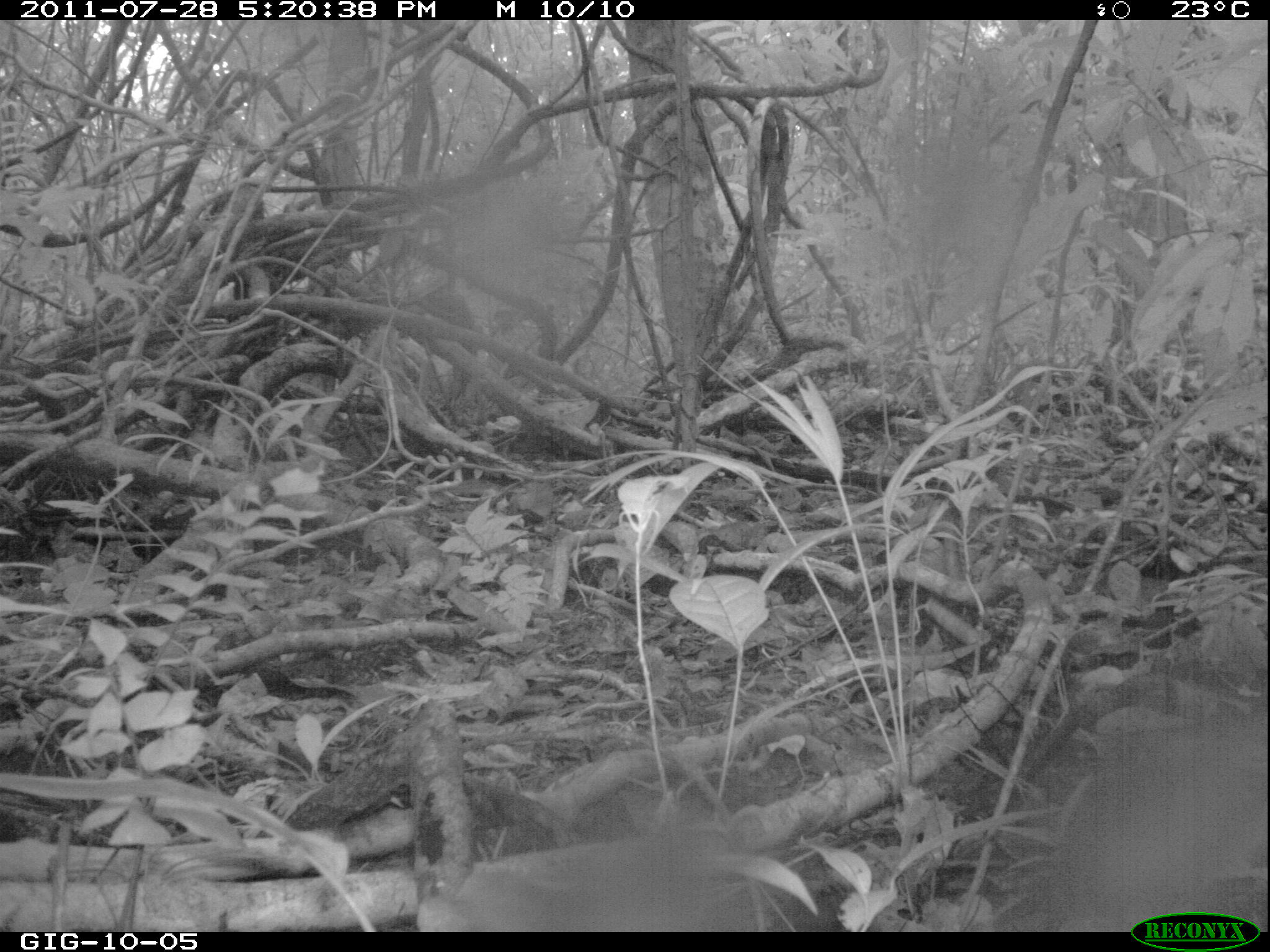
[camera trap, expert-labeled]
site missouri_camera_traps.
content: no animal present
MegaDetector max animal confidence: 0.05